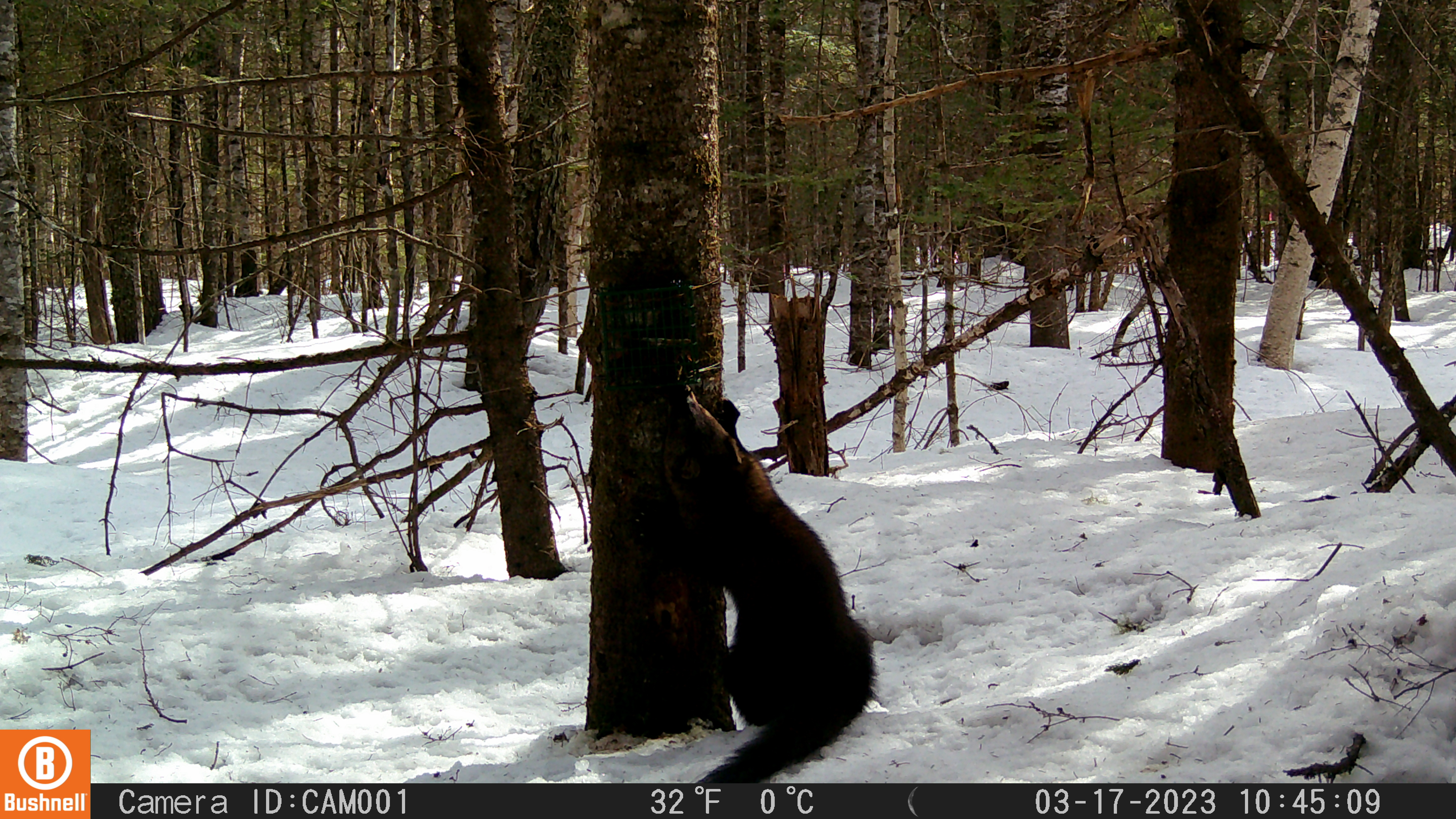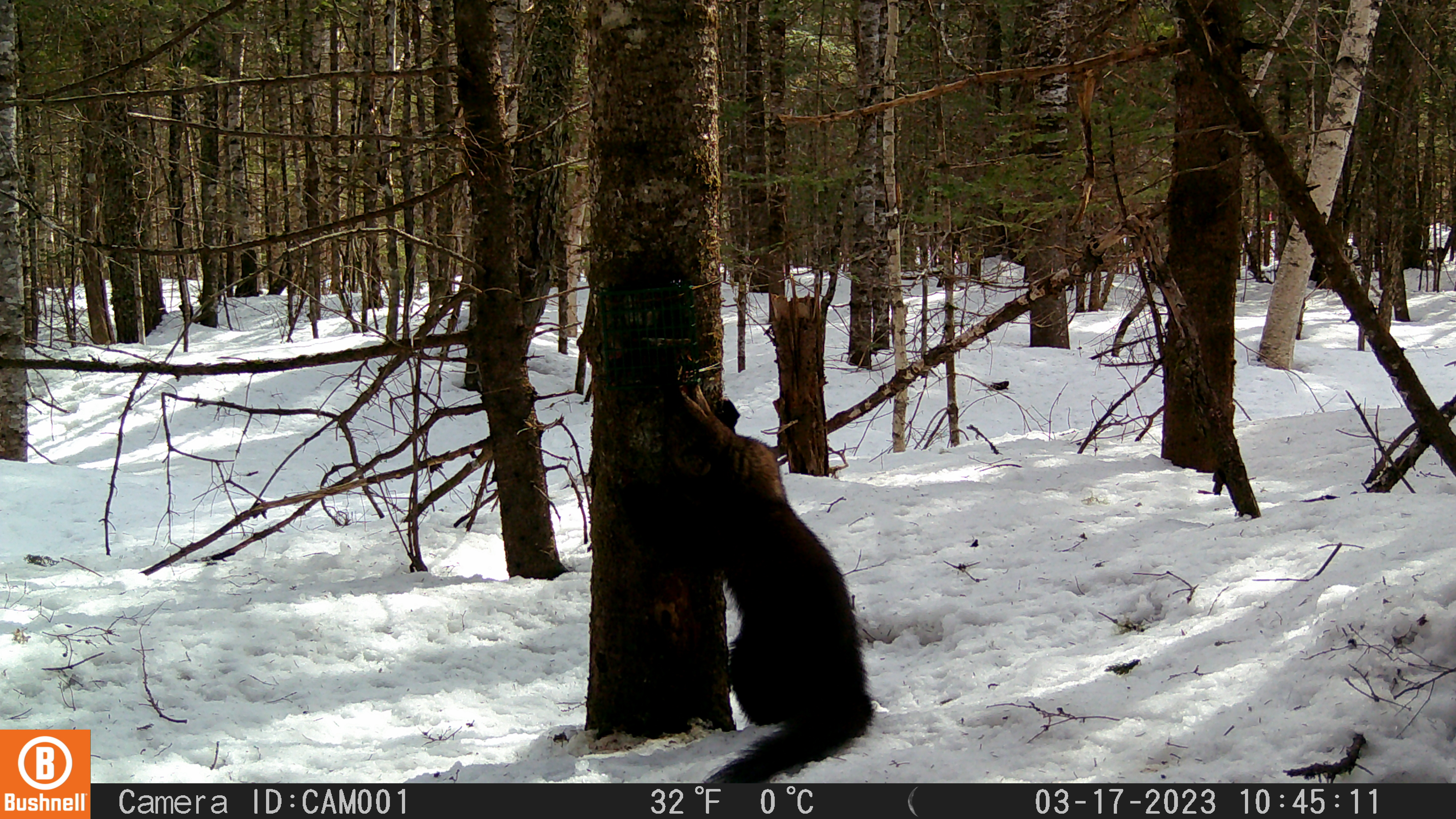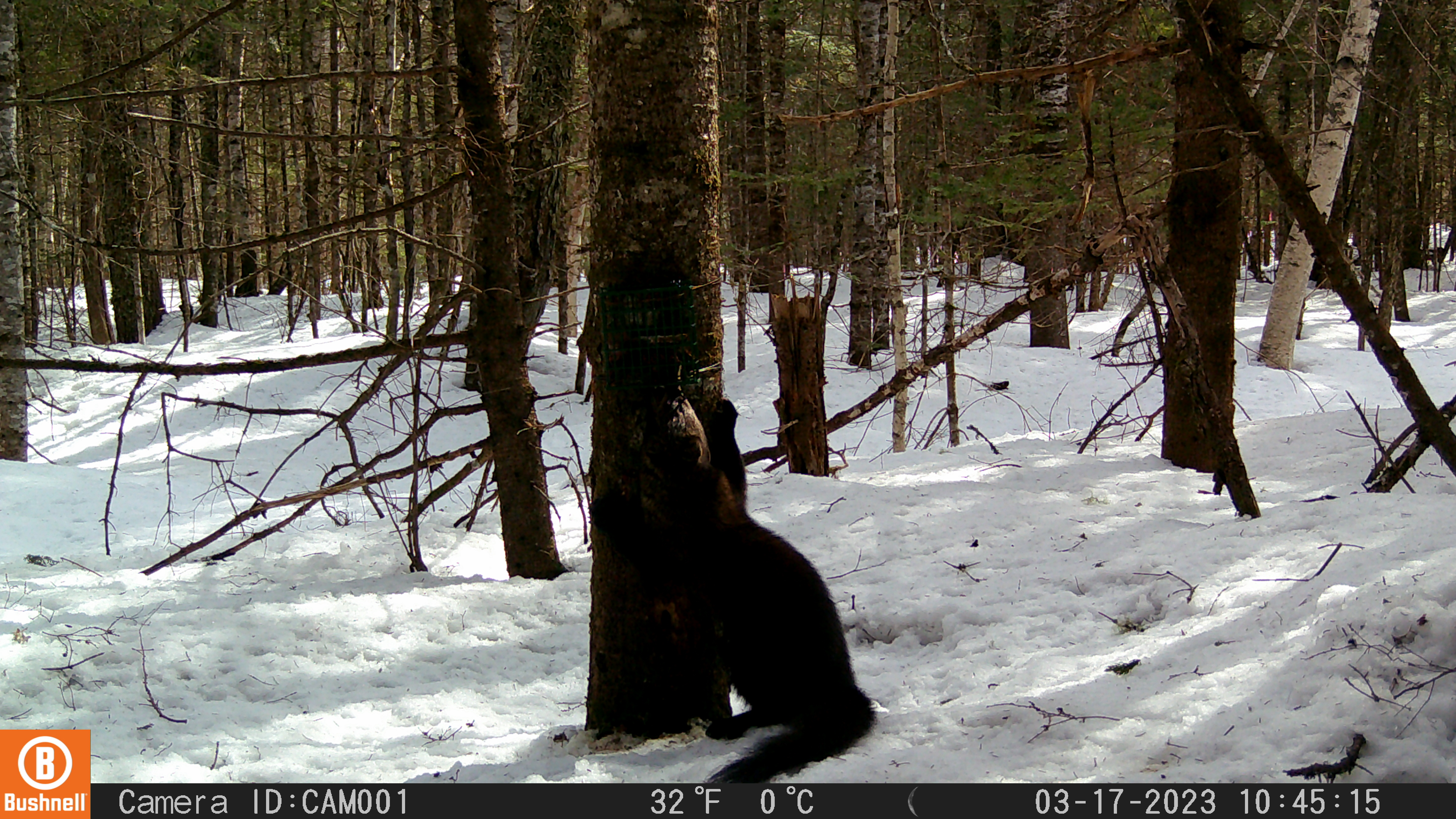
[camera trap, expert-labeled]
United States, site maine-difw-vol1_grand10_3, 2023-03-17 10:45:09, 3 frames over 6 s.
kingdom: Animalia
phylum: Chordata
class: Mammalia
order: Carnivora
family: Mustelidae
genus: Pekania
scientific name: Pekania pennanti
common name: fisher